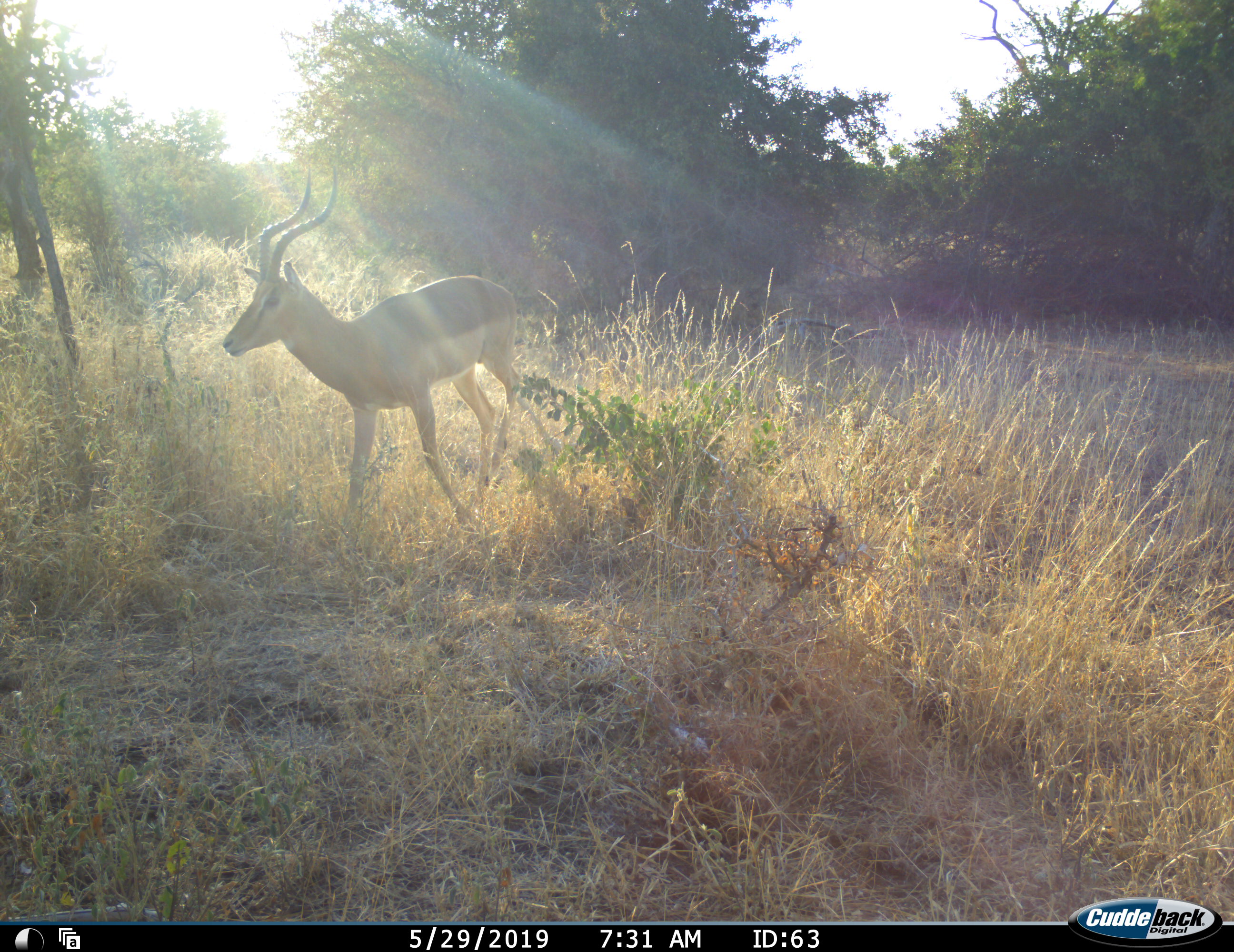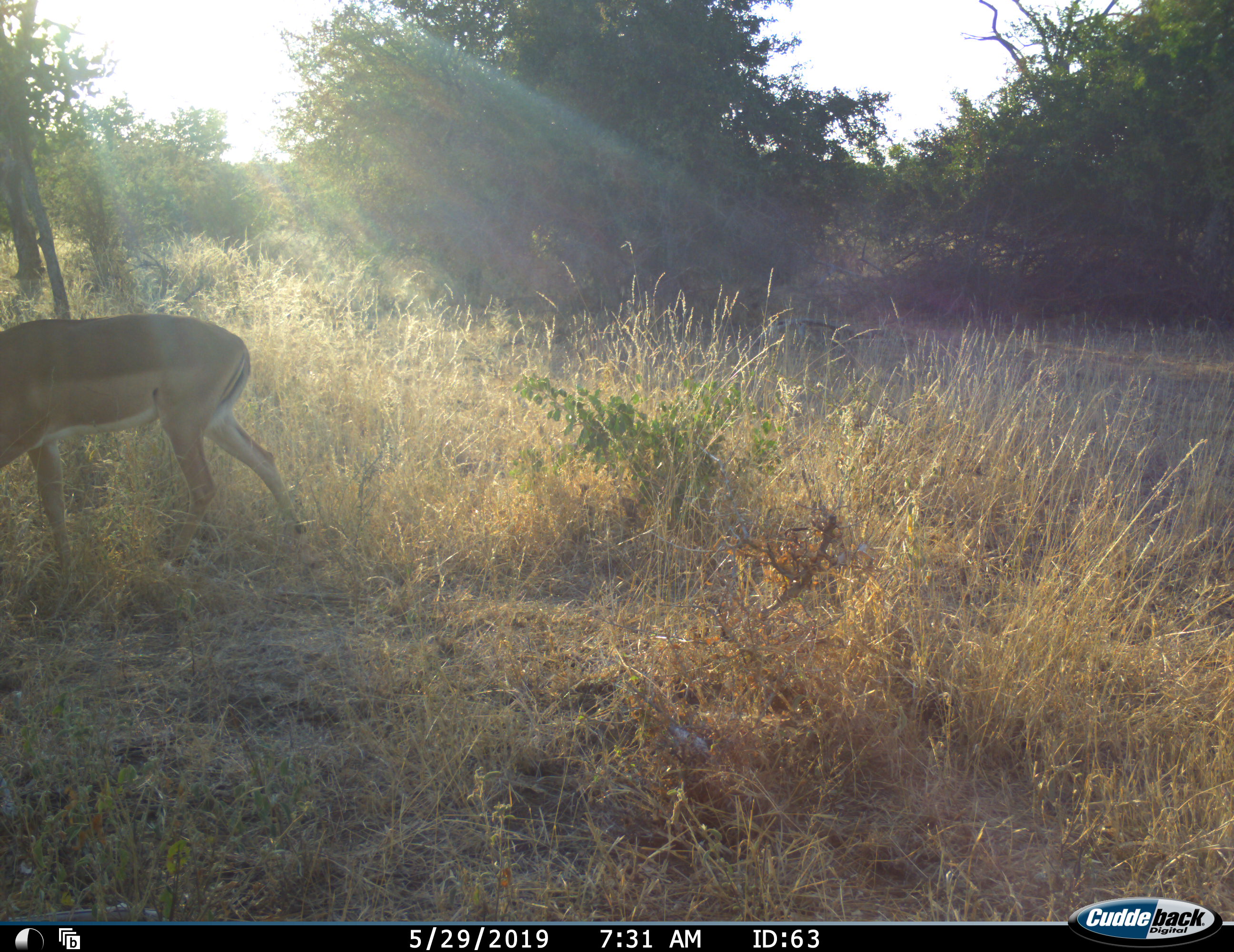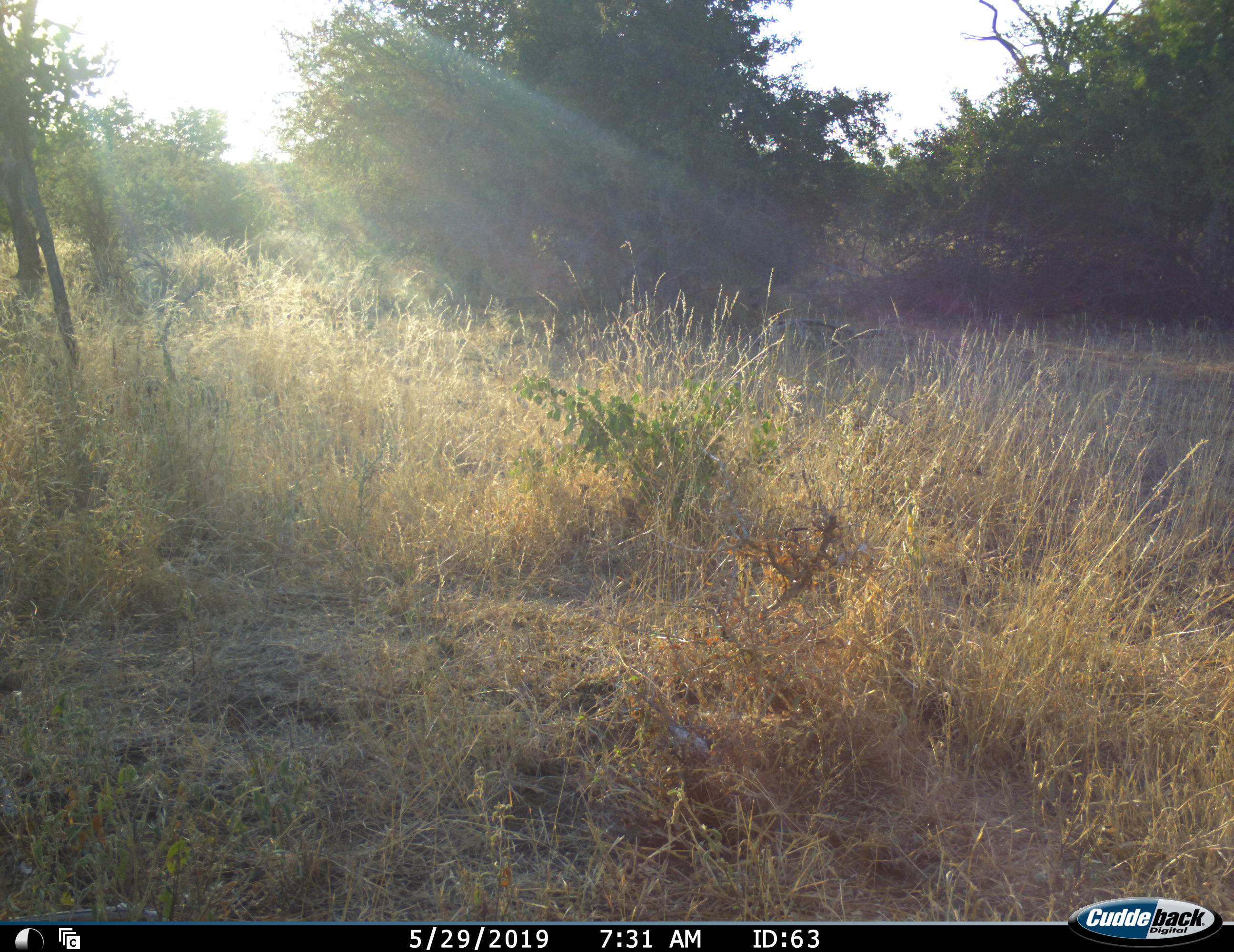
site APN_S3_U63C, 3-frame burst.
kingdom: Animalia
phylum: Chordata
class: Mammalia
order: Artiodactyla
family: Bovidae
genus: Aepyceros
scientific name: Aepyceros melampus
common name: impala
Impala (Aepyceros melampus), count 1. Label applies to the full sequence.